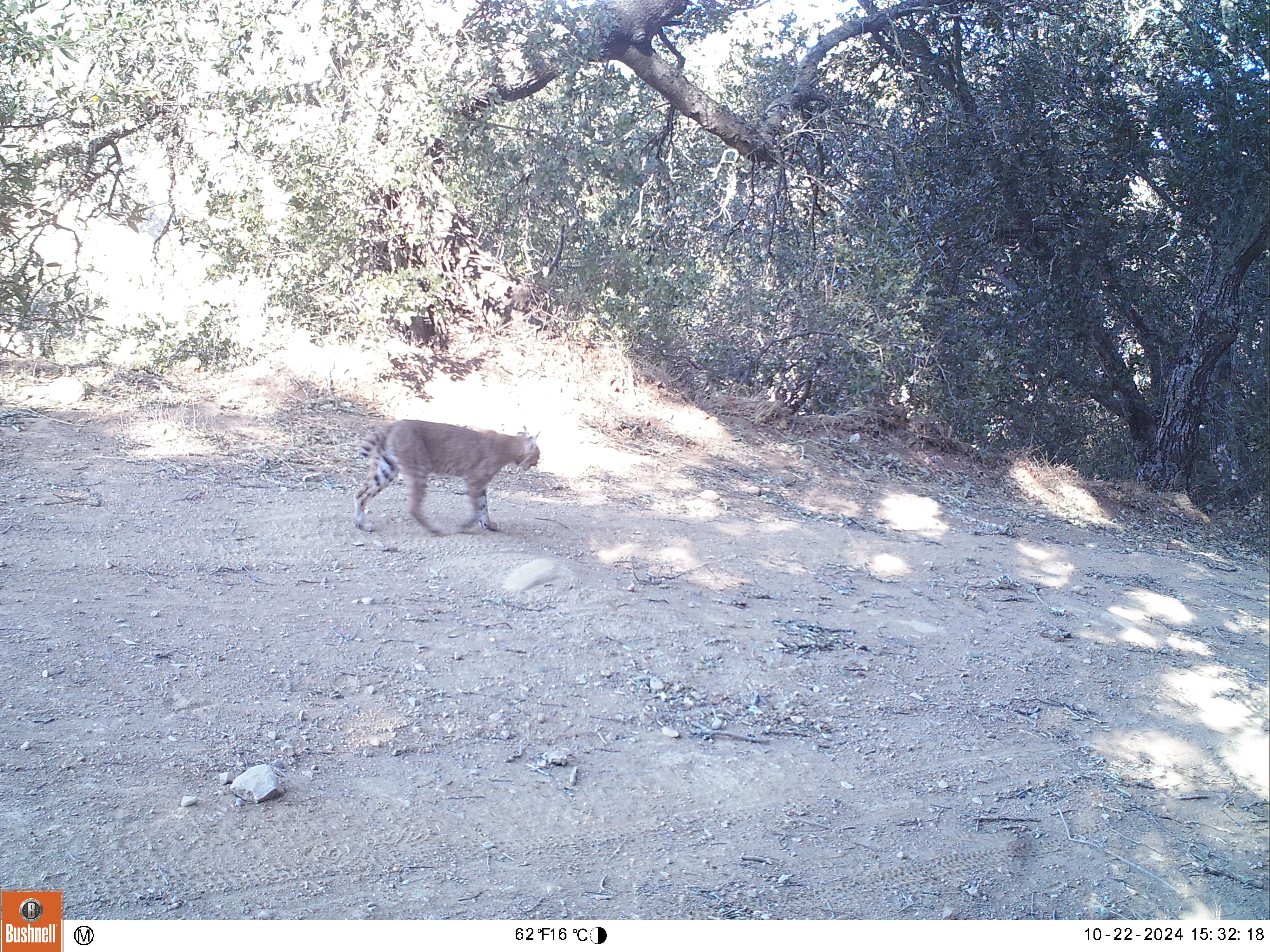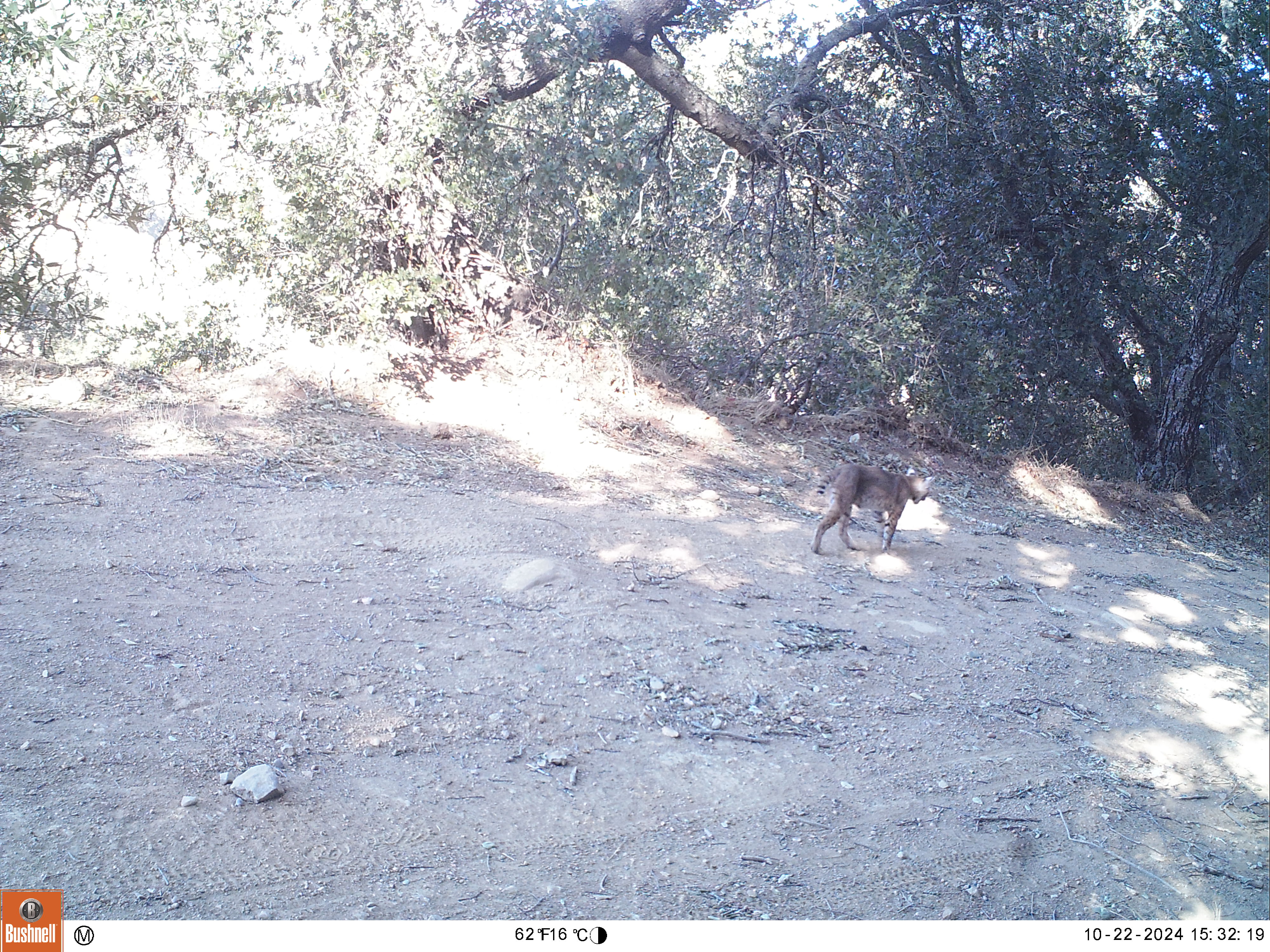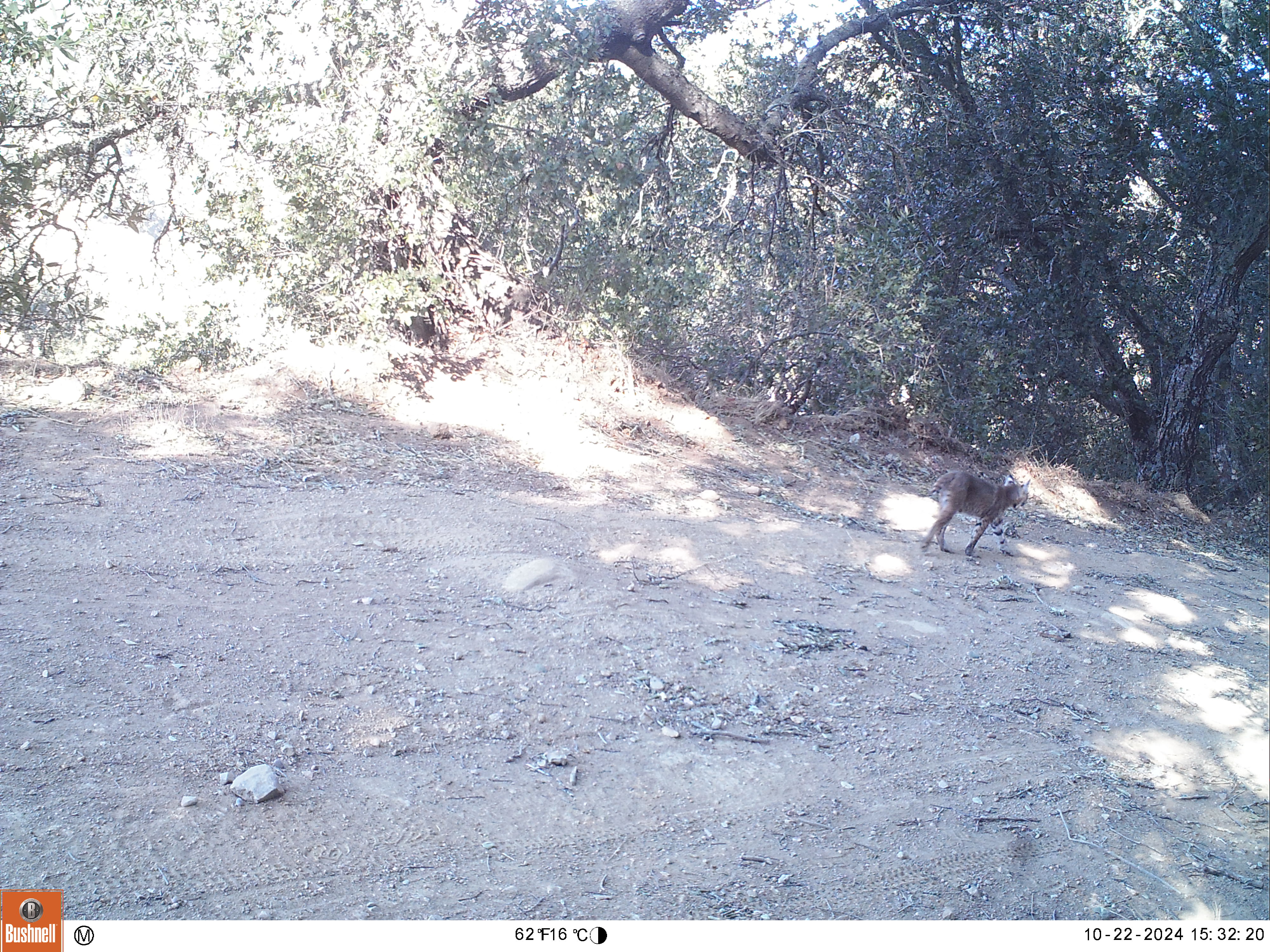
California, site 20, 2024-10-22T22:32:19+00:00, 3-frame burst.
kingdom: Animalia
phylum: Chordata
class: Mammalia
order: Carnivora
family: Felidae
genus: Lynx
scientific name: Lynx rufus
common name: bobcat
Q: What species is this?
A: Bobcat (Lynx rufus).